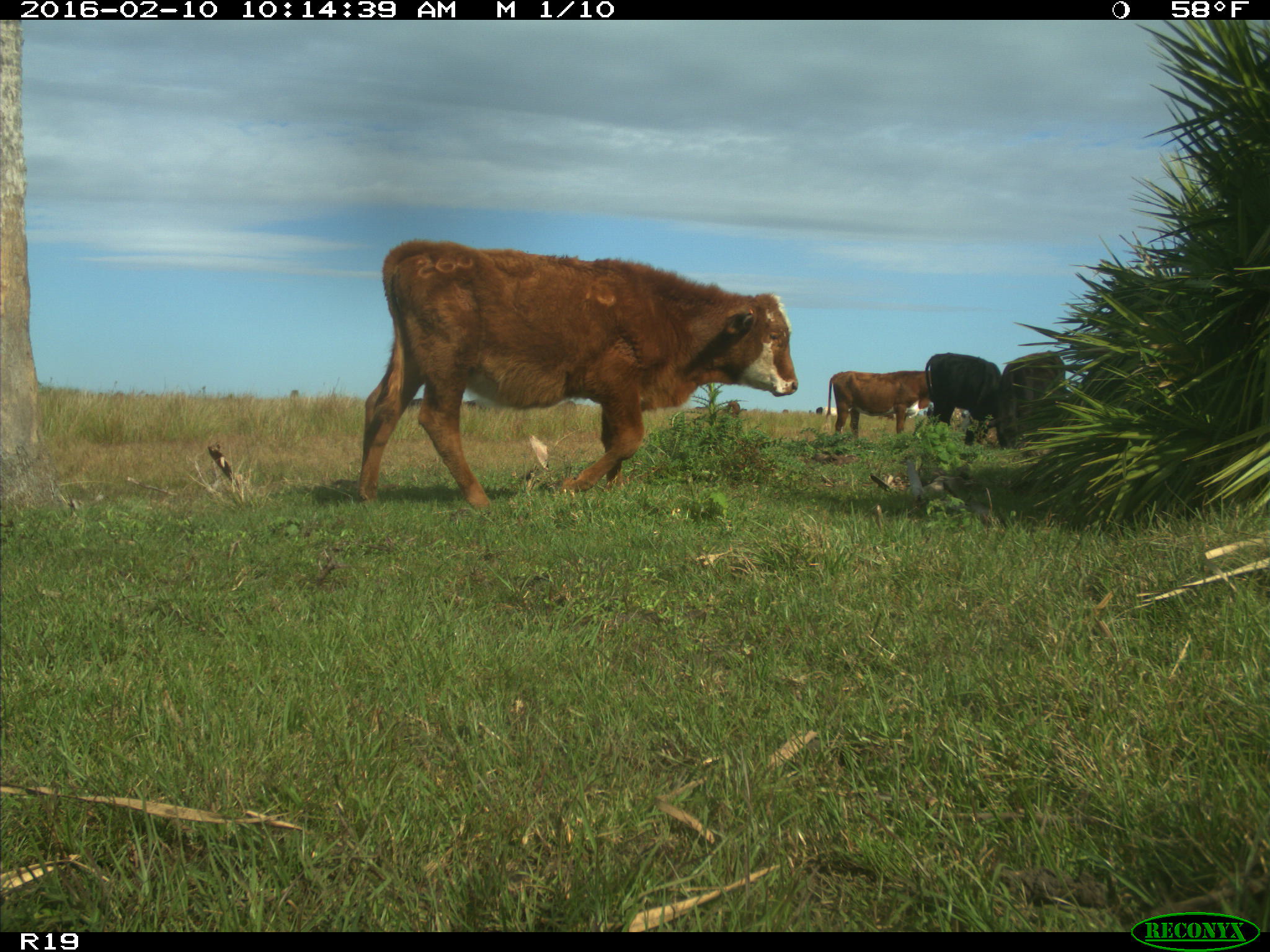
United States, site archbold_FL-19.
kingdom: Animalia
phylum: Chordata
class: Mammalia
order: Artiodactyla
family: Bovidae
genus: Bos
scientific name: Bos taurus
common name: domestic cow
Bos taurus (domestic cow).